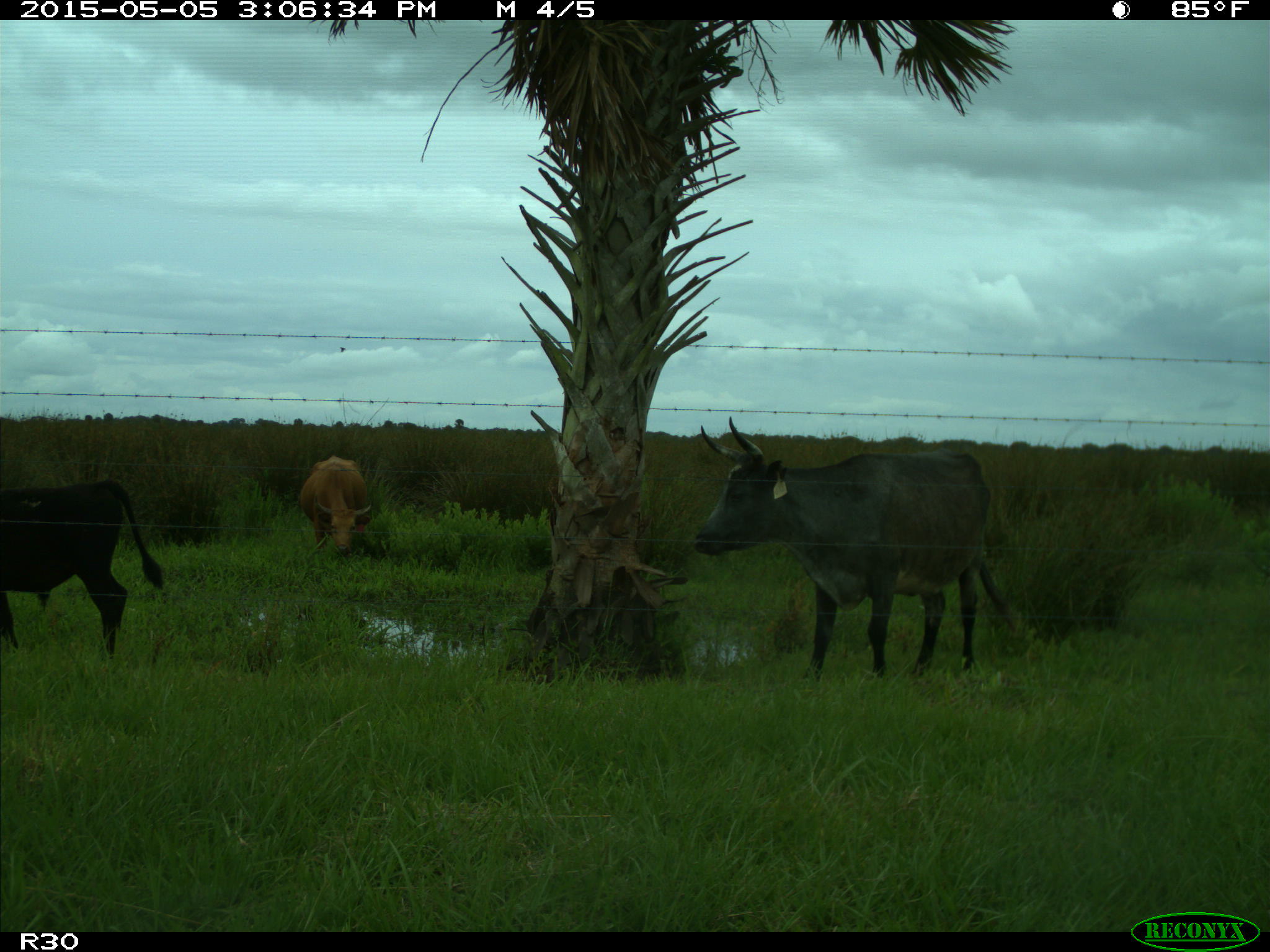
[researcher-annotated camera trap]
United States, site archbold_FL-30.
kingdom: Animalia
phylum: Chordata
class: Mammalia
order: Artiodactyla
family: Bovidae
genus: Bos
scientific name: Bos taurus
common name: domestic cow